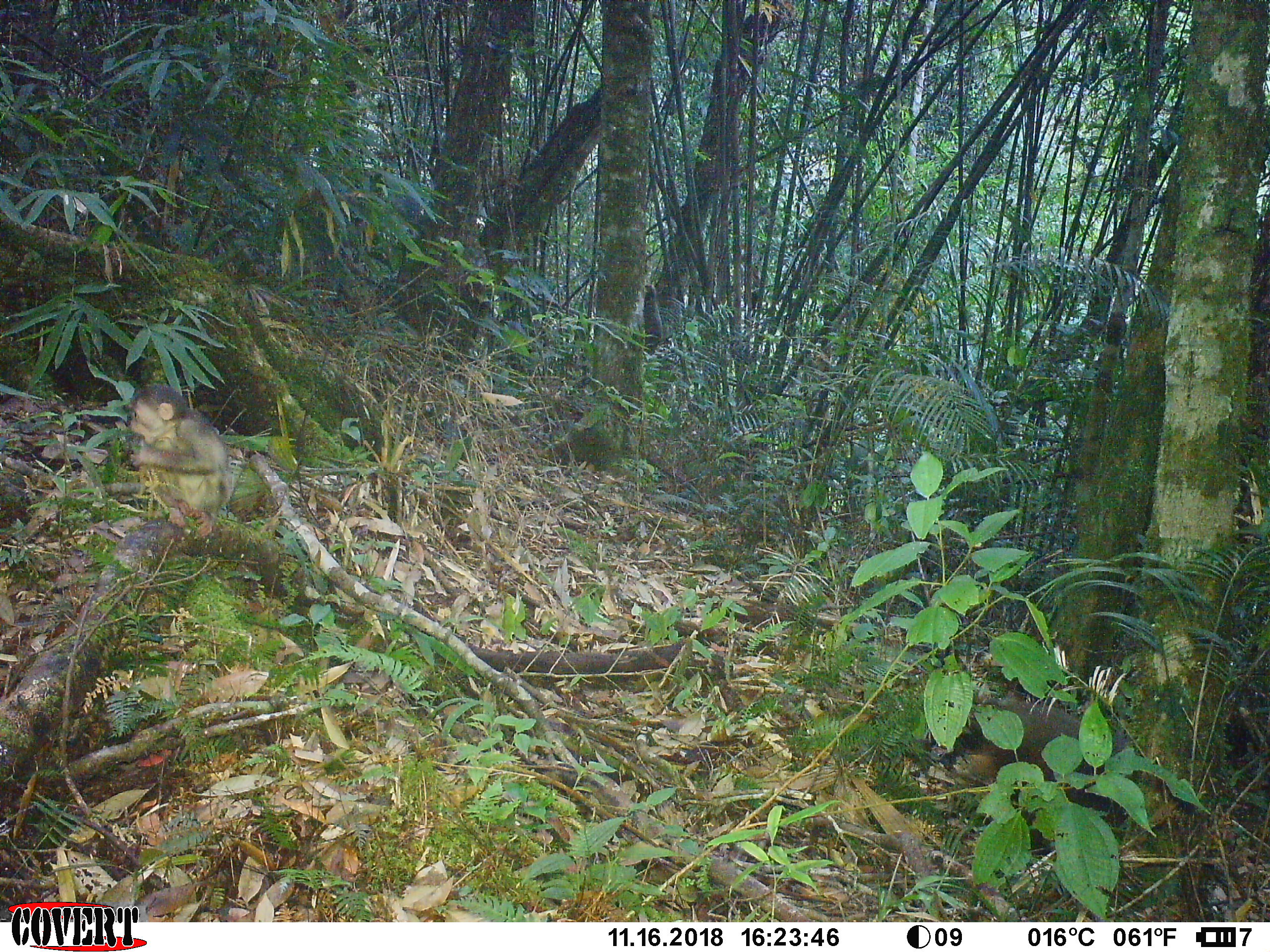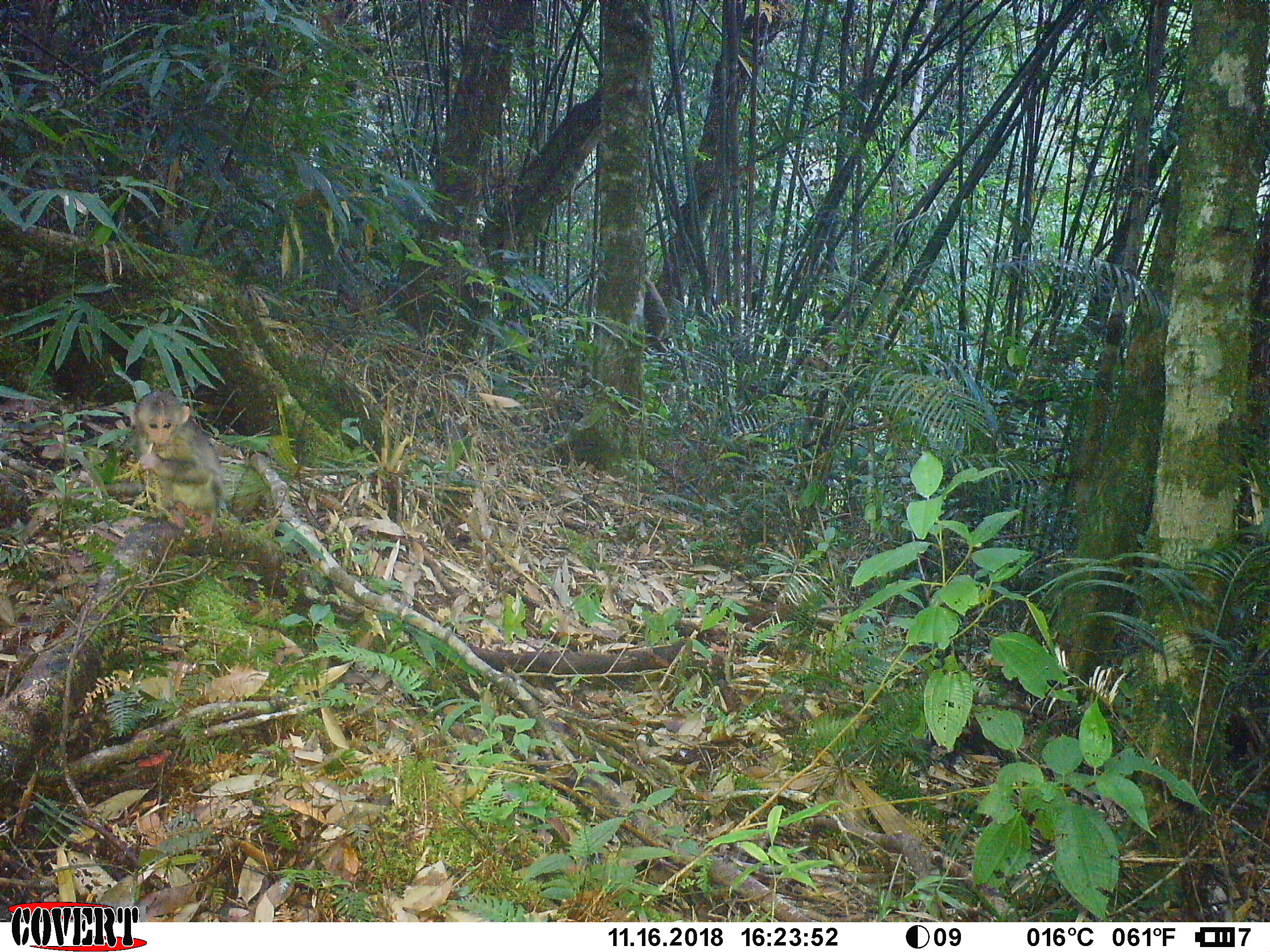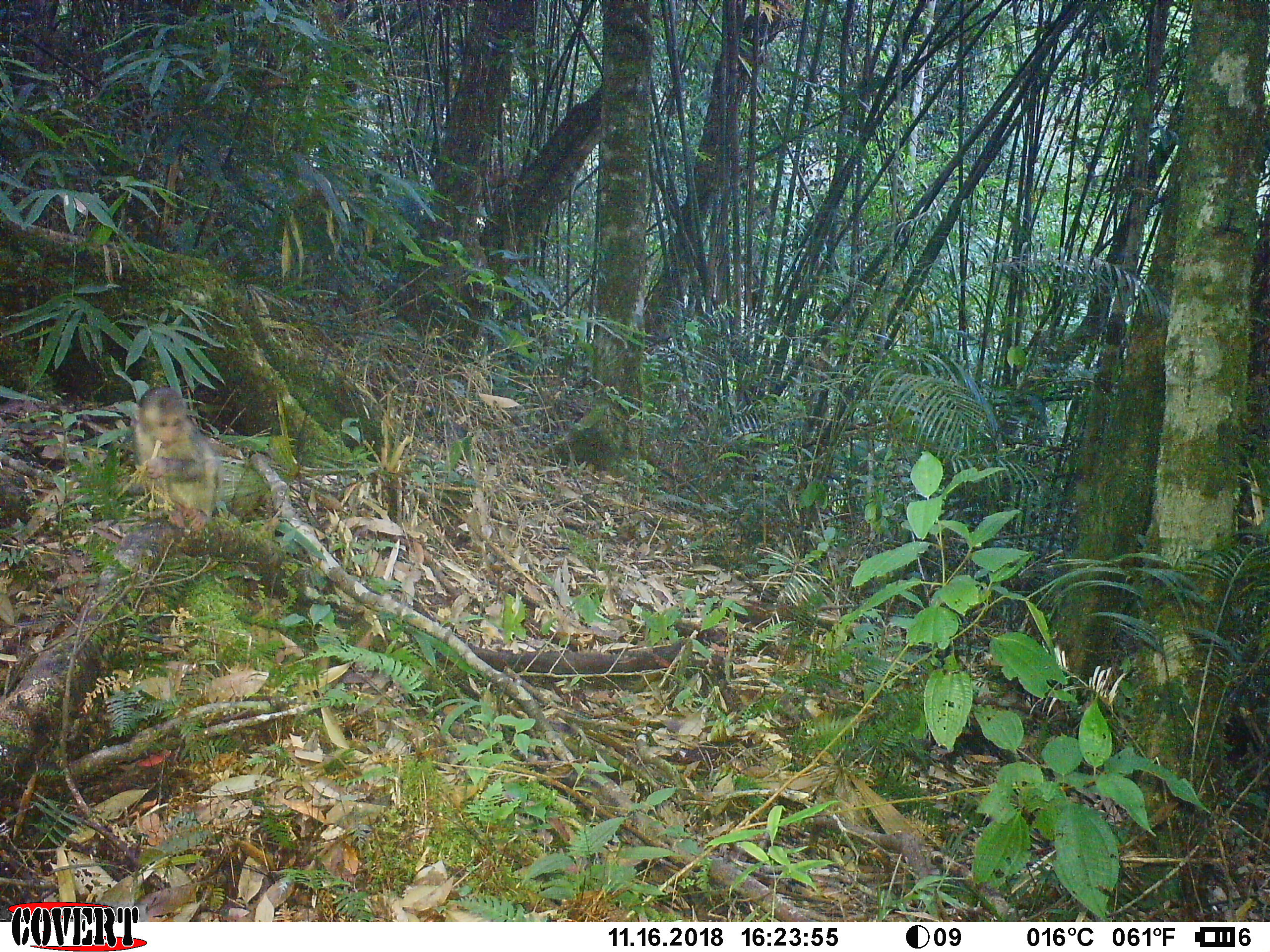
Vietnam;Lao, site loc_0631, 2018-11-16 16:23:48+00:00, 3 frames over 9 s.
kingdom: Animalia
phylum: Chordata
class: Mammalia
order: Primates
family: Cercopithecidae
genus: Macaca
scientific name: Macaca arctoides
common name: stump-tailed macaque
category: stump tailed macaque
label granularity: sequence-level